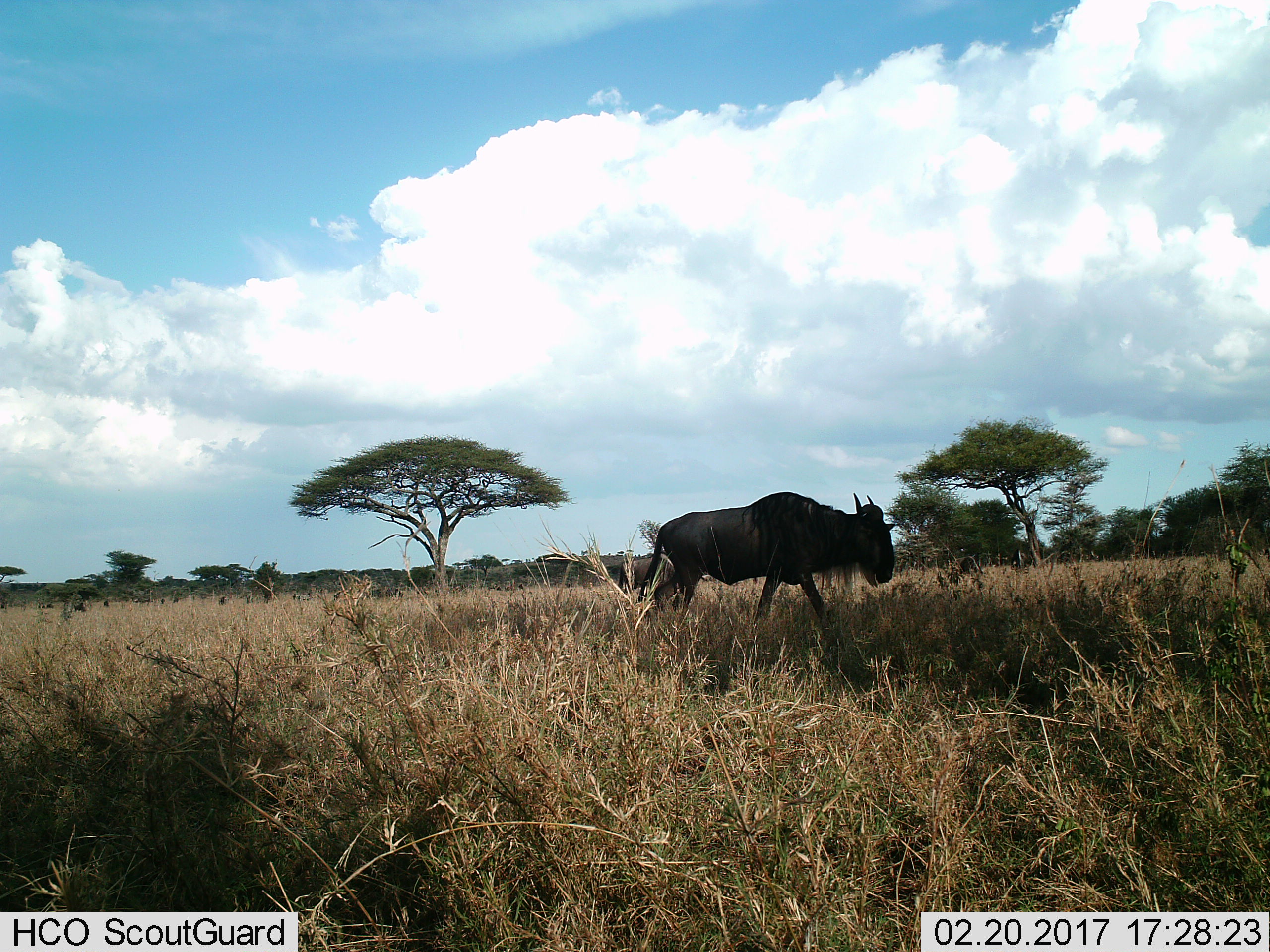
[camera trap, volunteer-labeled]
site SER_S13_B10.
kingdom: Animalia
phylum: Chordata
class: Mammalia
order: Artiodactyla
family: Bovidae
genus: Connochaetes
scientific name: Connochaetes taurinus taurinus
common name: blue wildebeest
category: wildebeestblue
Wildebeestblue (blue wildebeest) (Connochaetes taurinus taurinus), count 1. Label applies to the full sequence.